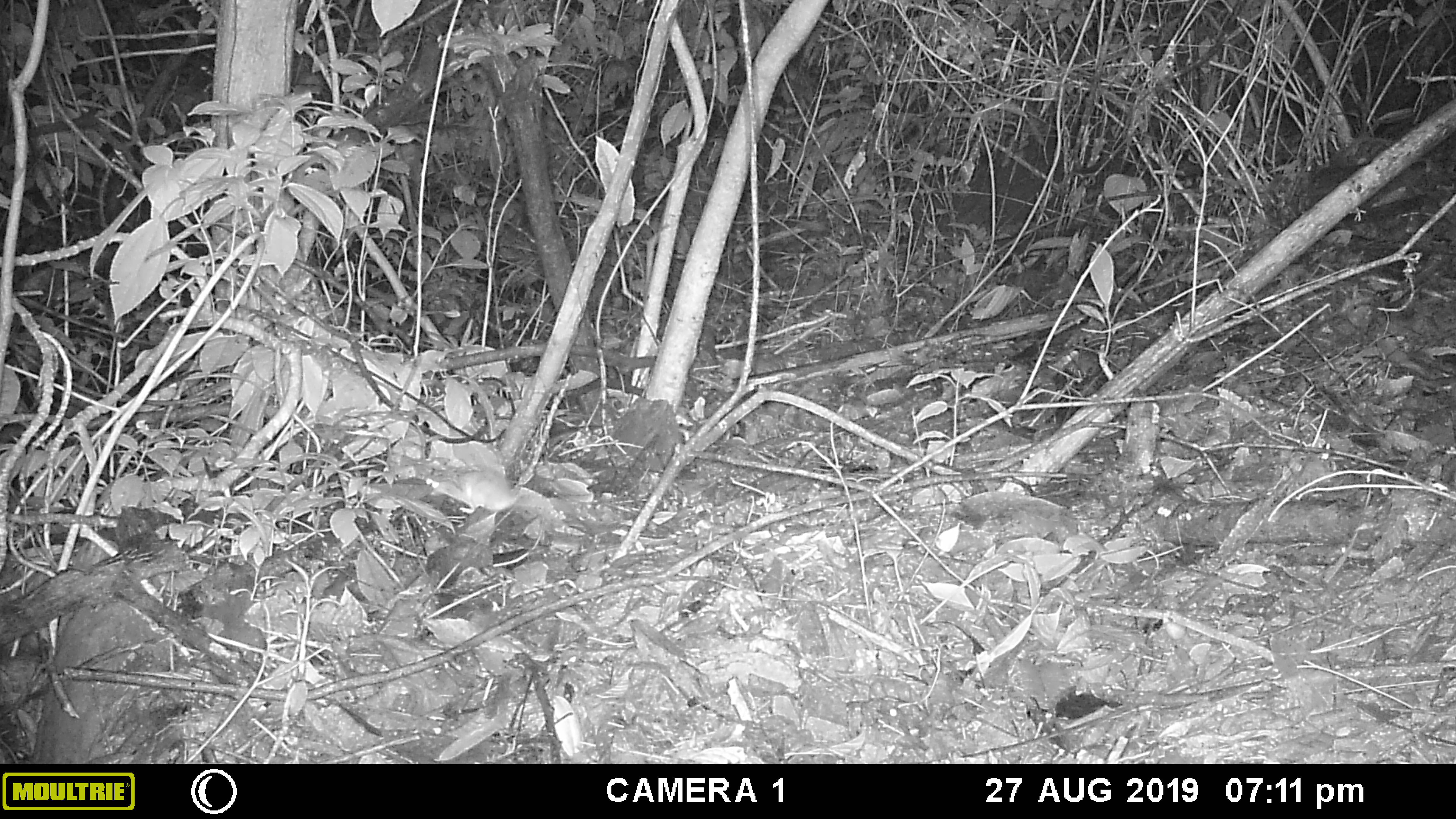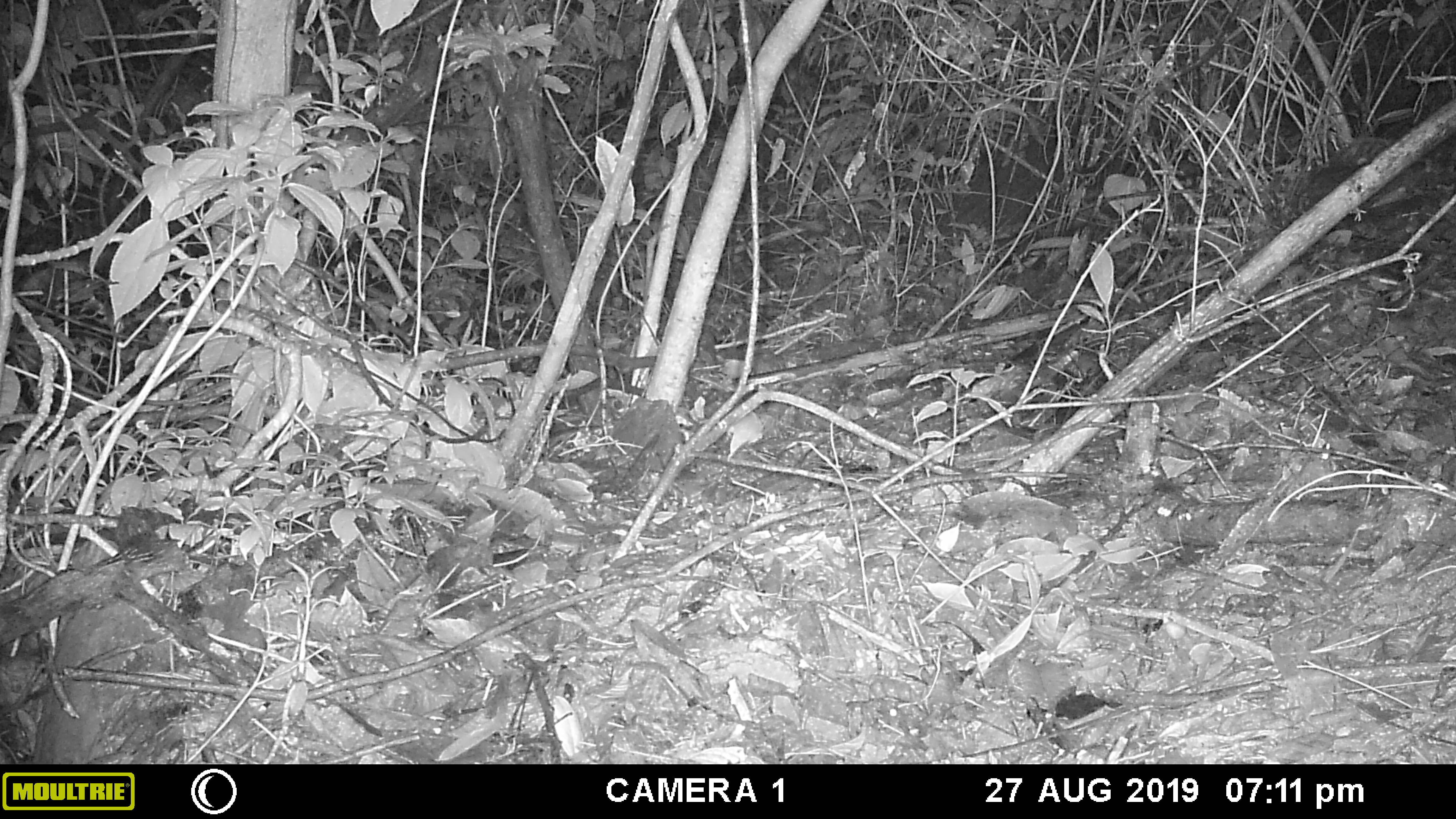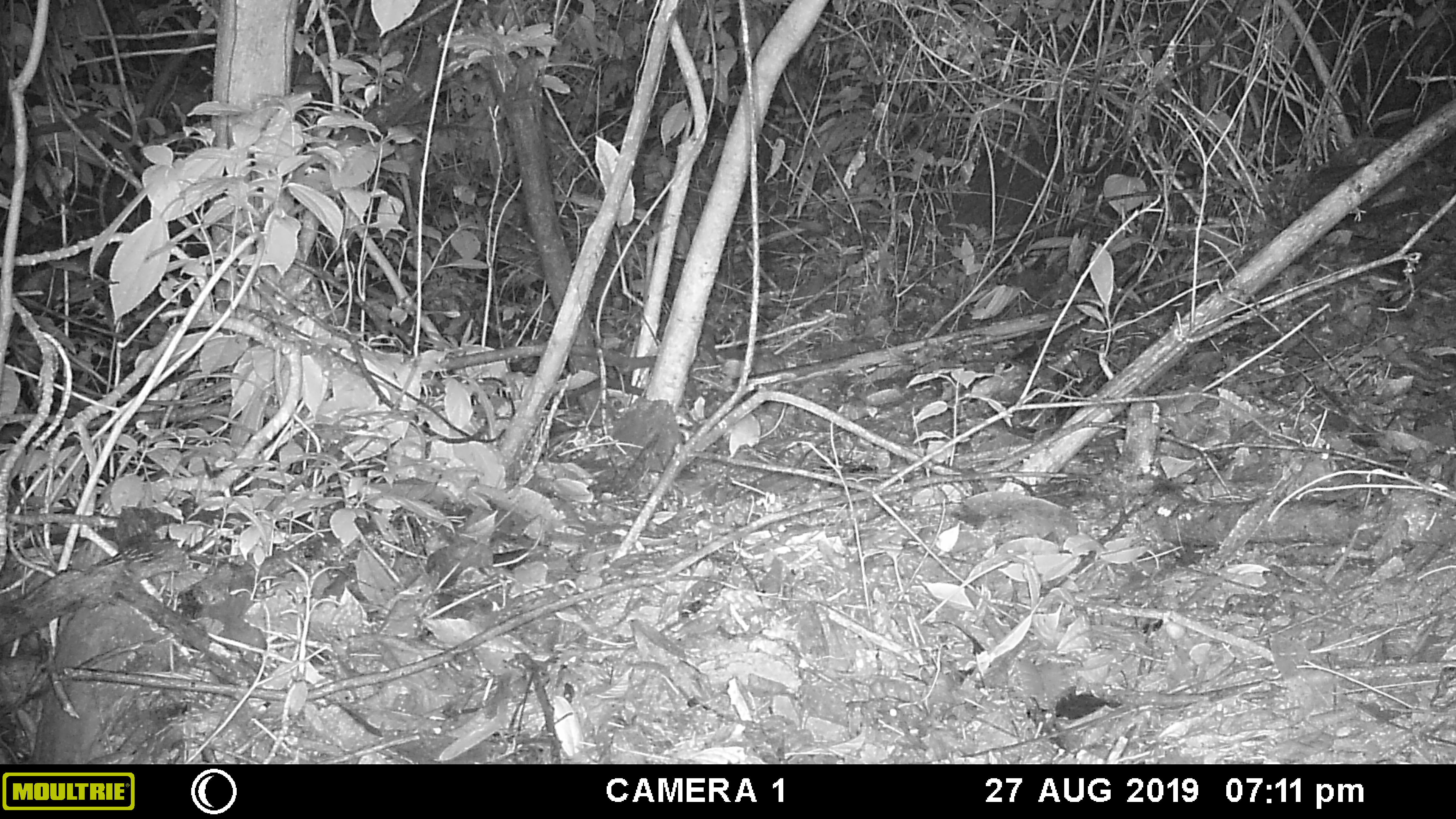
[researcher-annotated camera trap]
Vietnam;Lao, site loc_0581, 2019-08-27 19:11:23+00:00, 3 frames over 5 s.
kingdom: Animalia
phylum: Chordata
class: Mammalia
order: Rodentia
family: Muridae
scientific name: Muridae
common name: old-world mice and rats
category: unidentified murid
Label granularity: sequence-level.